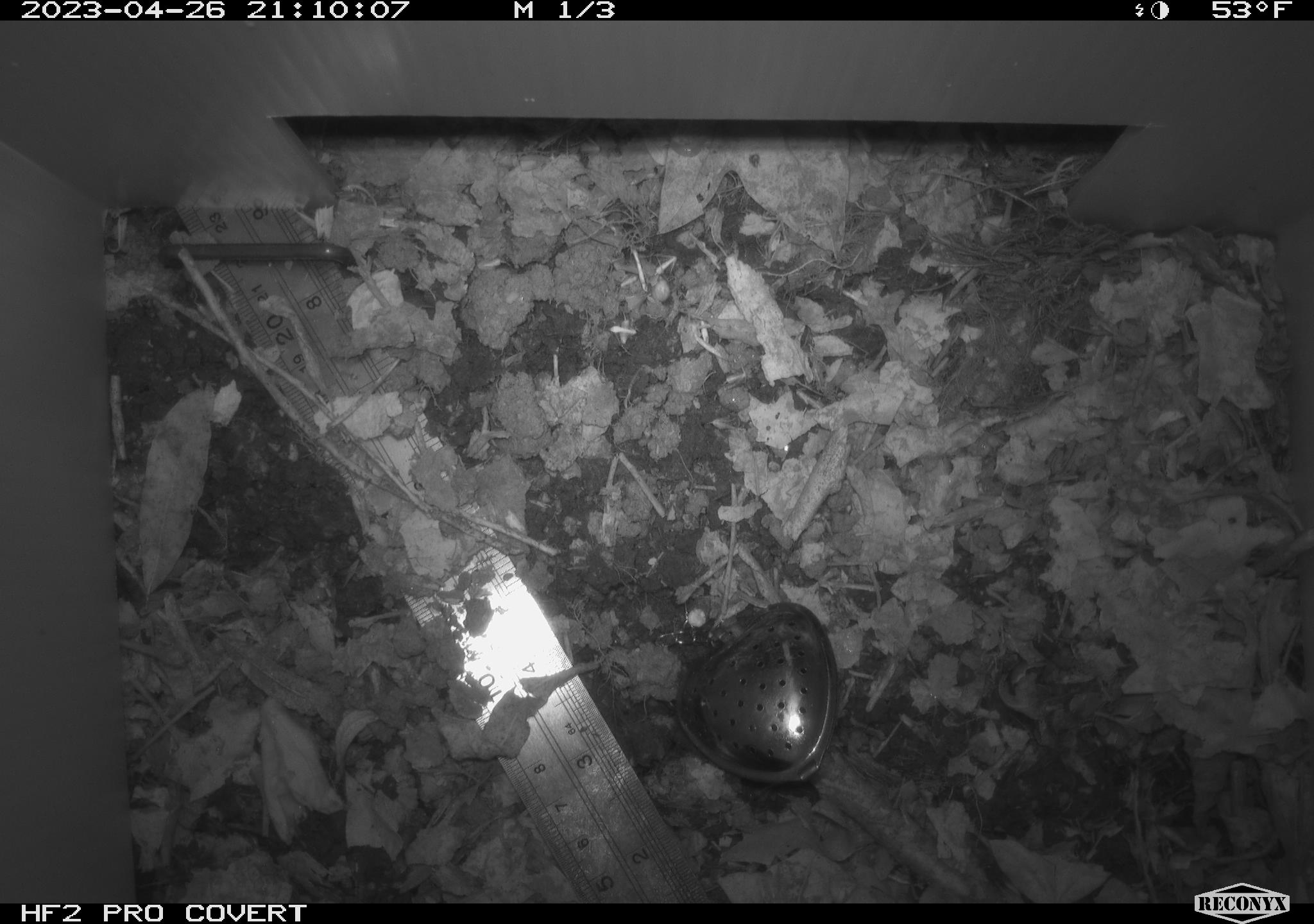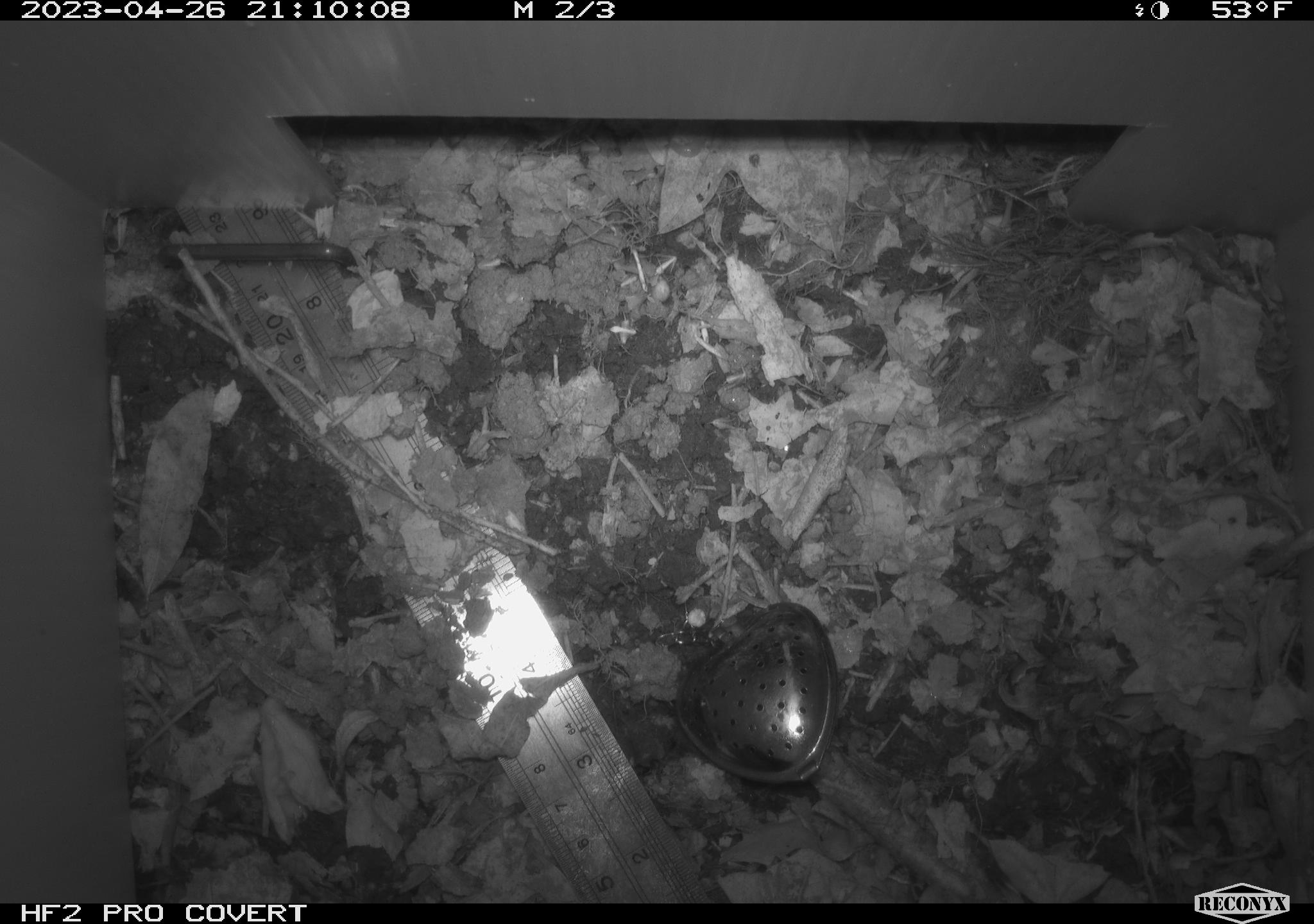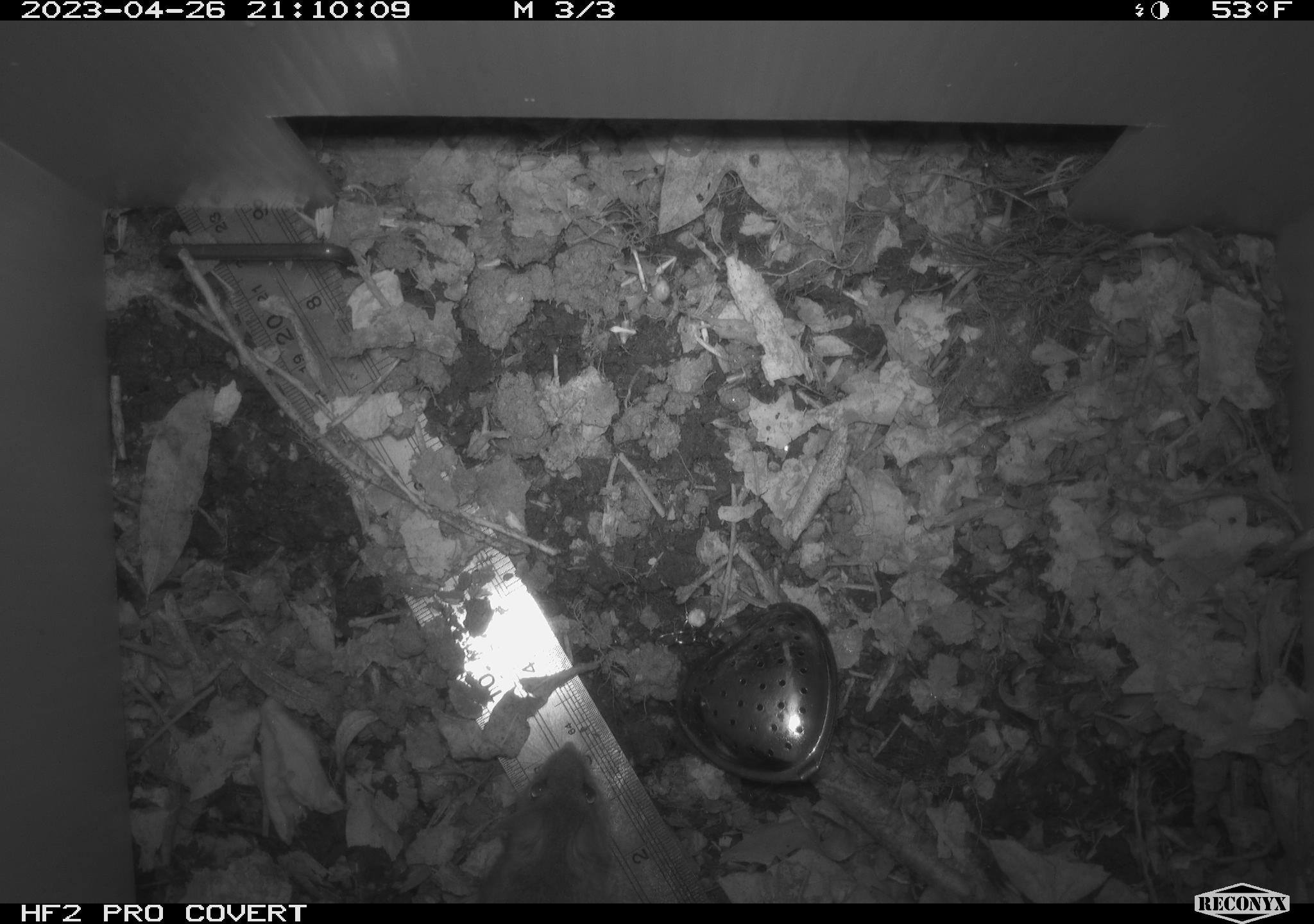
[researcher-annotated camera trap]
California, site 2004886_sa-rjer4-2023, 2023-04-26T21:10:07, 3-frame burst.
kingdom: Animalia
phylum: Chordata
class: Mammalia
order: Rodentia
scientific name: Rodentia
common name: mouse species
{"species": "mouse species (Rodentia)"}